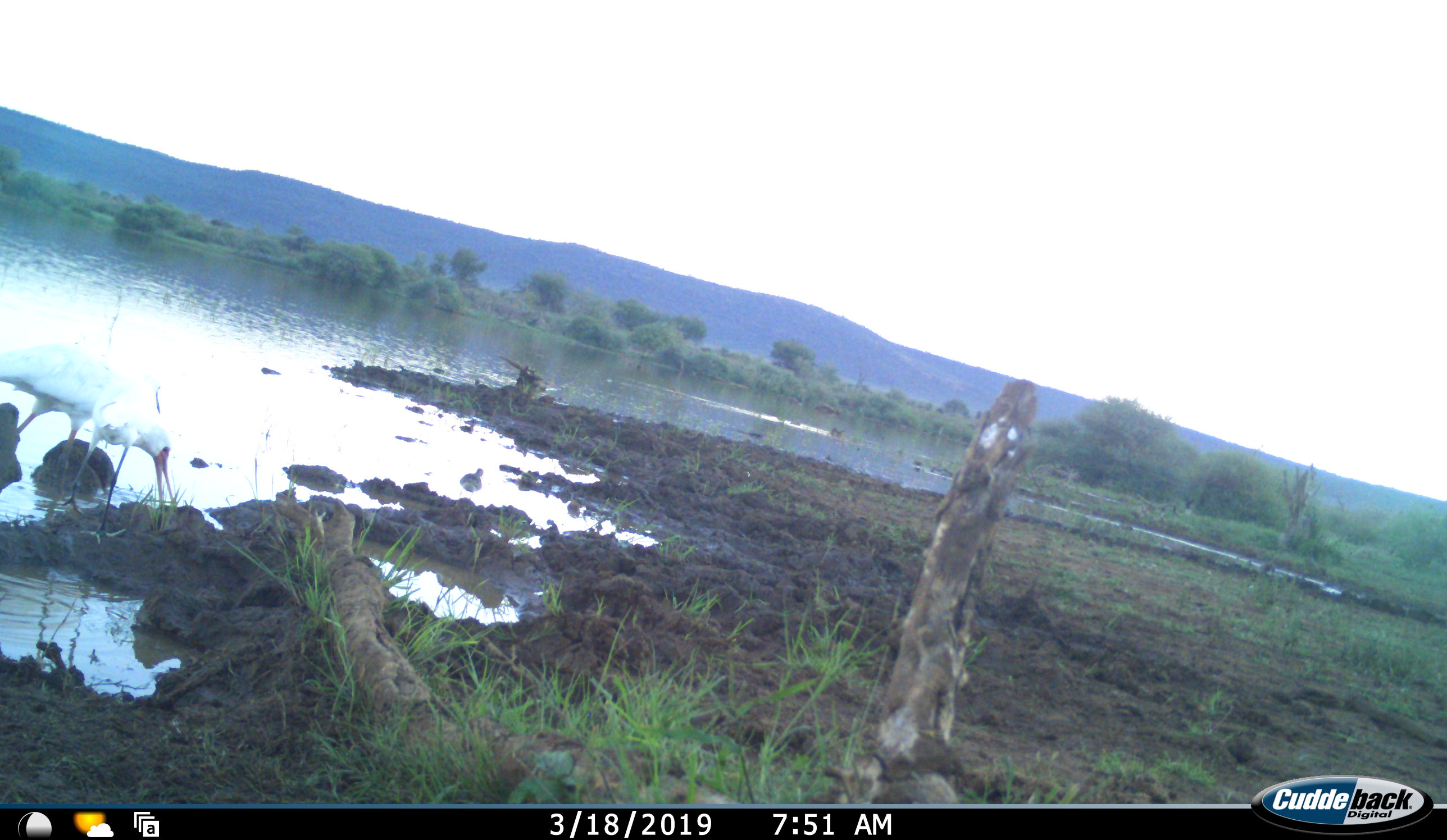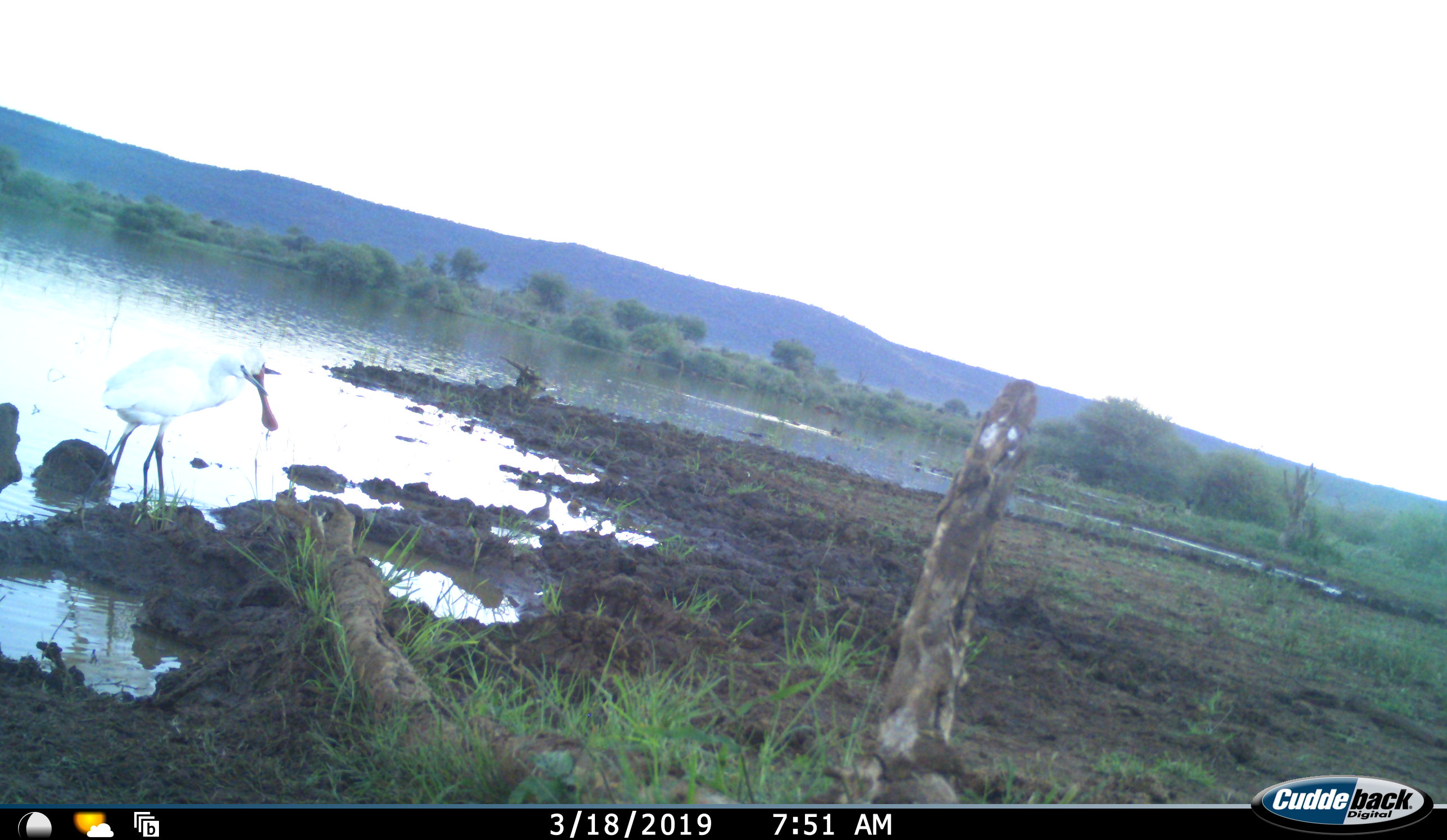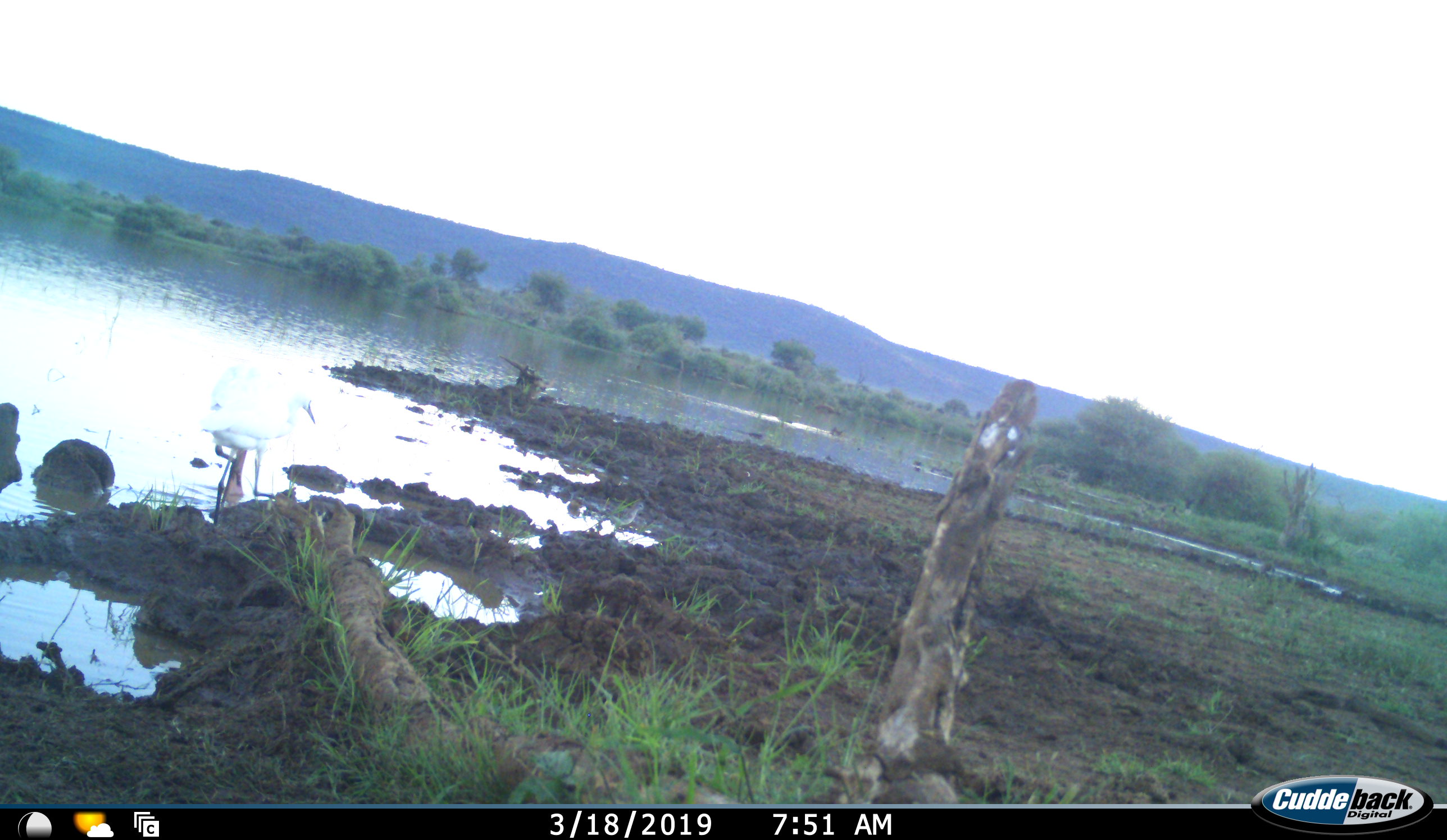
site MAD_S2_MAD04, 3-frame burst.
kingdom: Animalia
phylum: Chordata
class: Aves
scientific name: Aves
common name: bird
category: birdother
Birdother (bird) (Aves), count 2. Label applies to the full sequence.